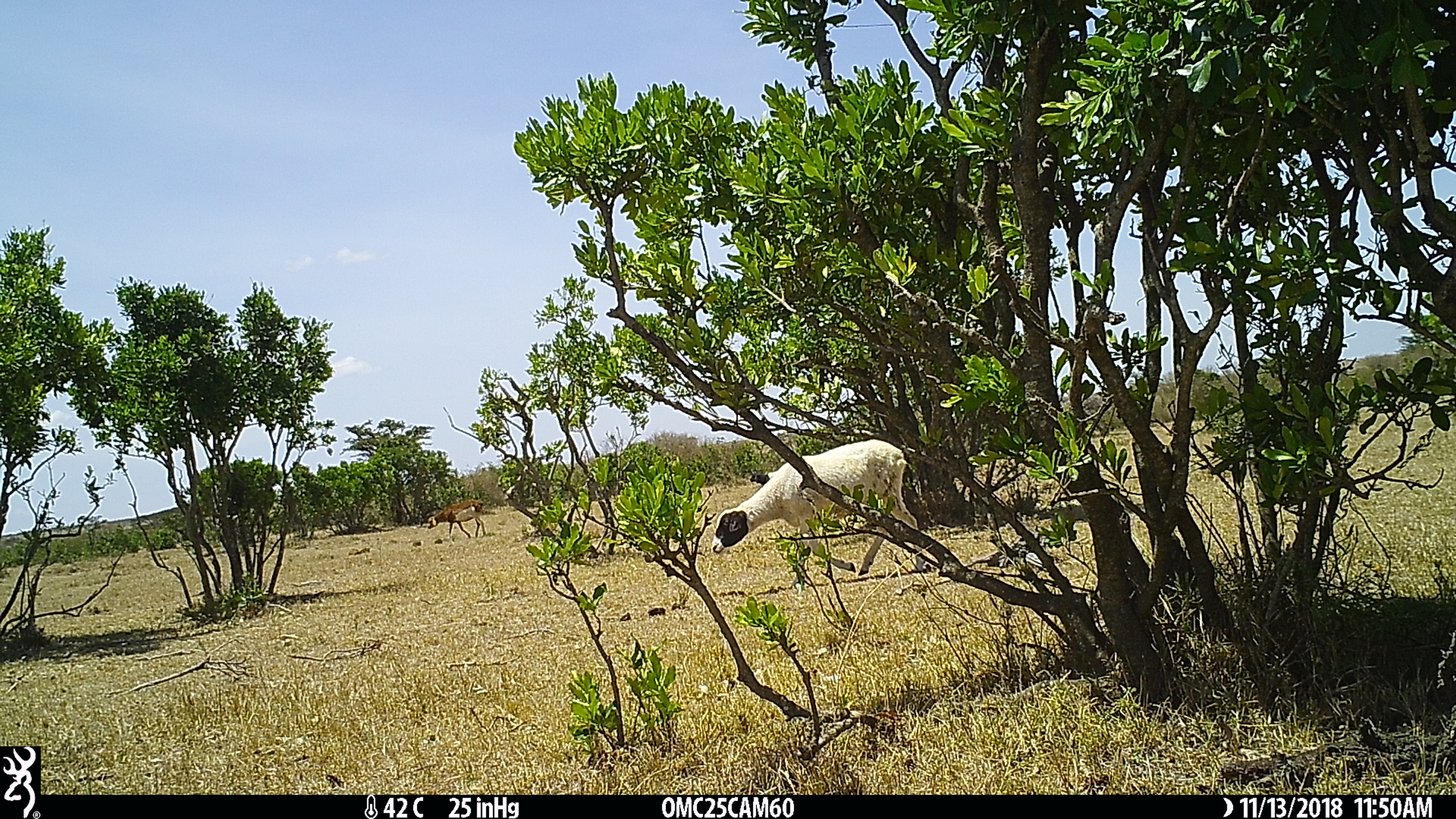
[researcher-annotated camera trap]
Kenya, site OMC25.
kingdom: Animalia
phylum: Chordata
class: Mammalia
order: Artiodactyla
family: Bovidae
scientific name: Bovidae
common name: sheep or goat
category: shoat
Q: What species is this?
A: Shoat (sheep or goat) (Bovidae).